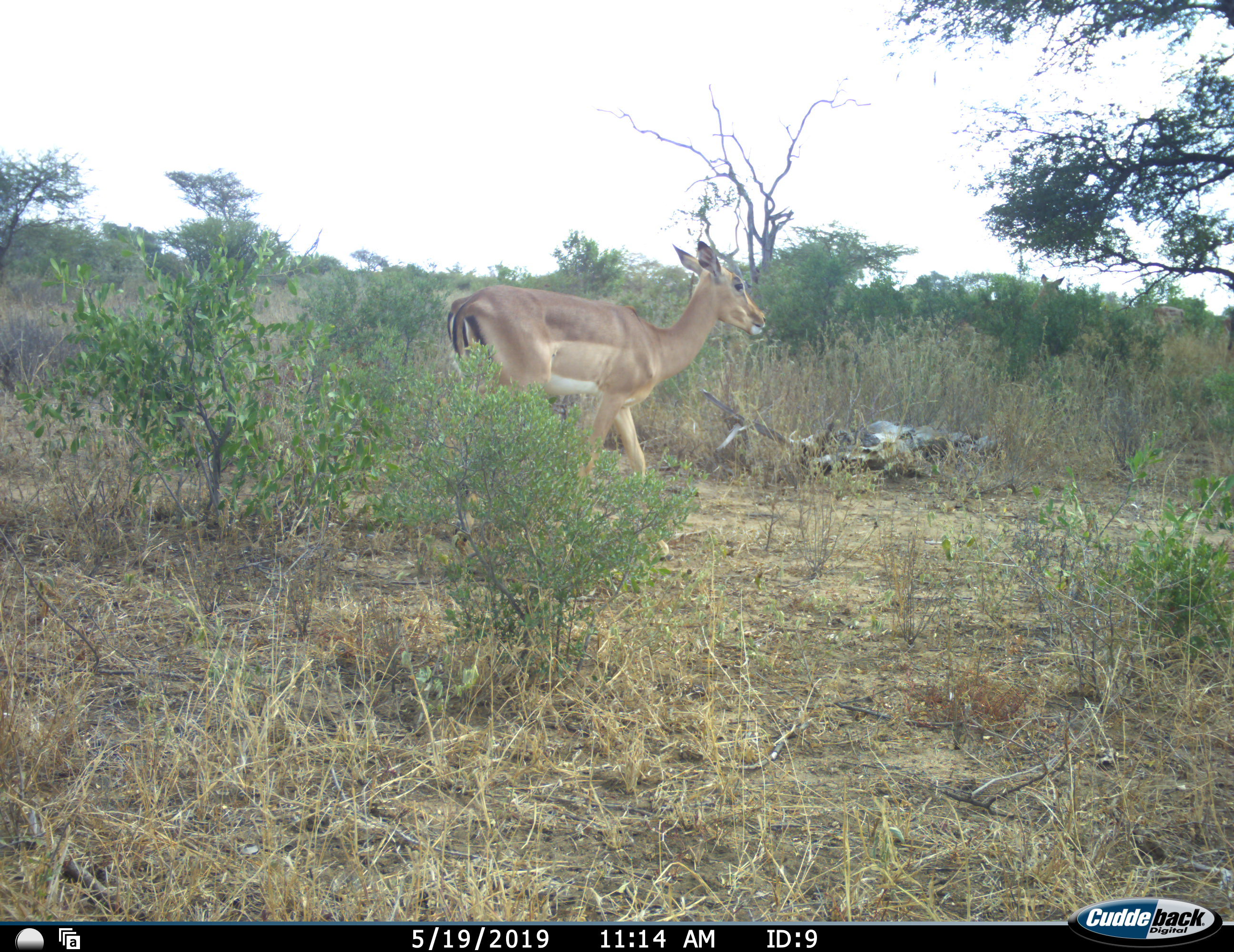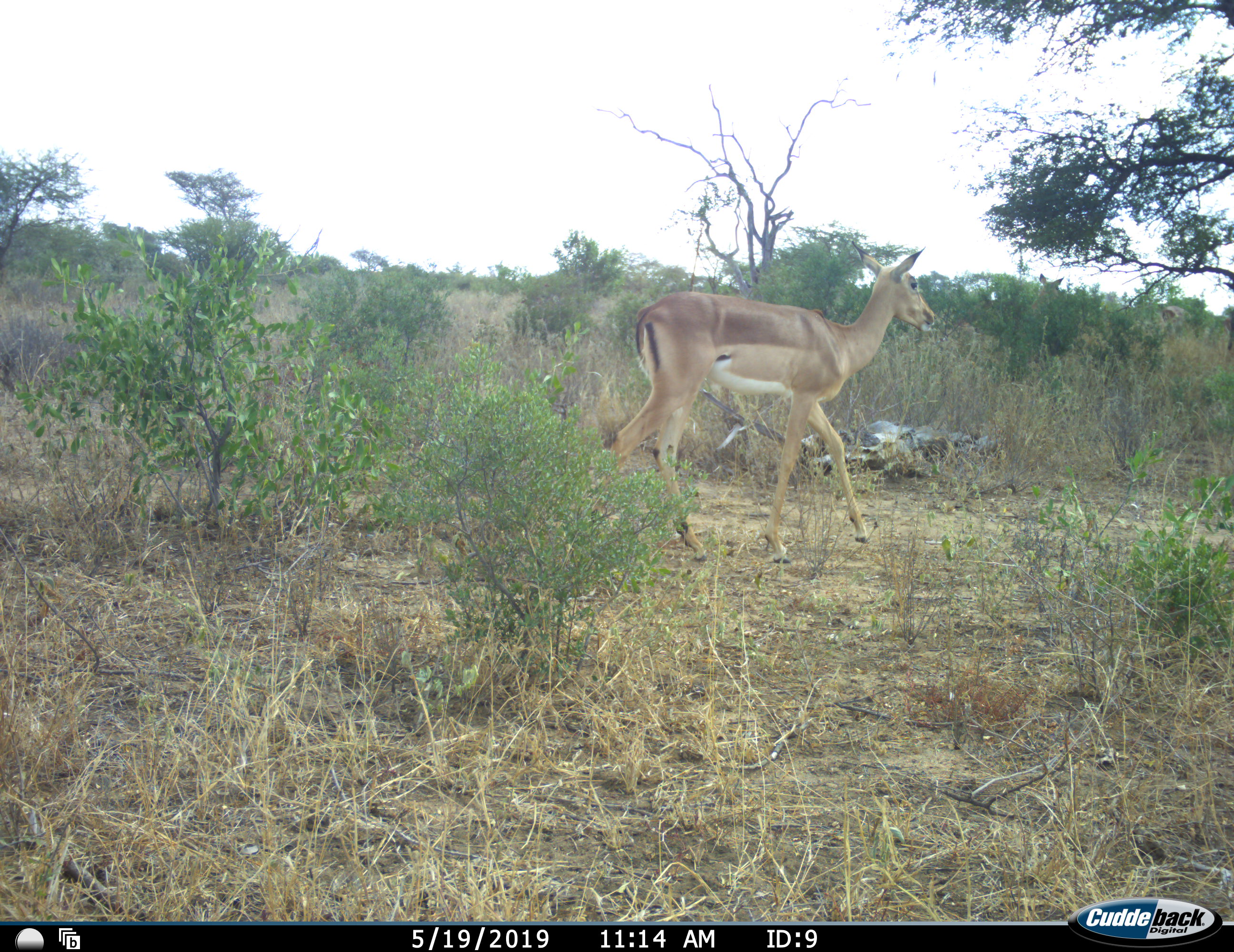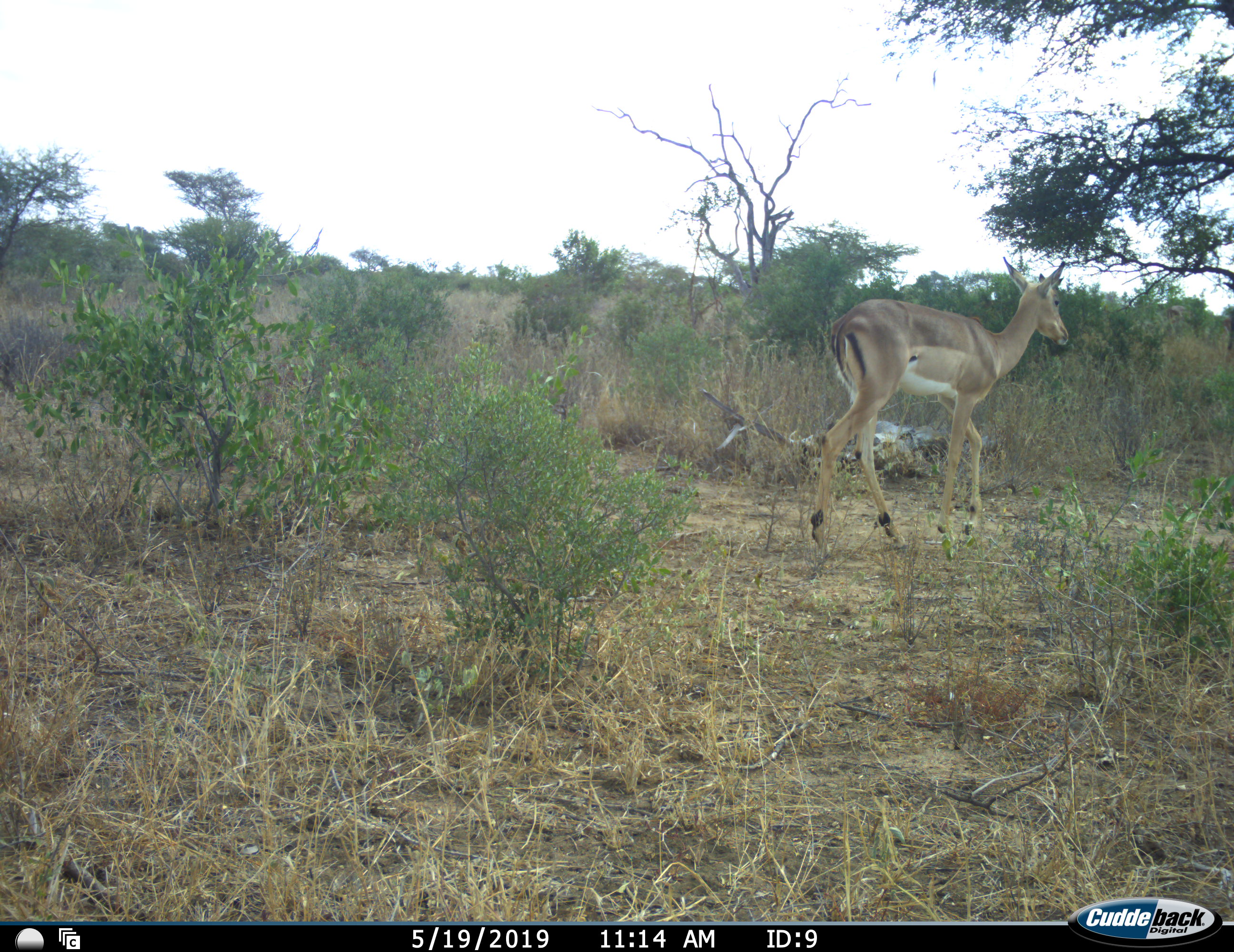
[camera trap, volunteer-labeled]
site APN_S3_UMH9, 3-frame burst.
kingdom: Animalia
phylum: Chordata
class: Mammalia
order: Artiodactyla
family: Bovidae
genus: Aepyceros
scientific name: Aepyceros melampus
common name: impala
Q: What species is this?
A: Impala (Aepyceros melampus).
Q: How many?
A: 1.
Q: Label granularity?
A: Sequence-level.